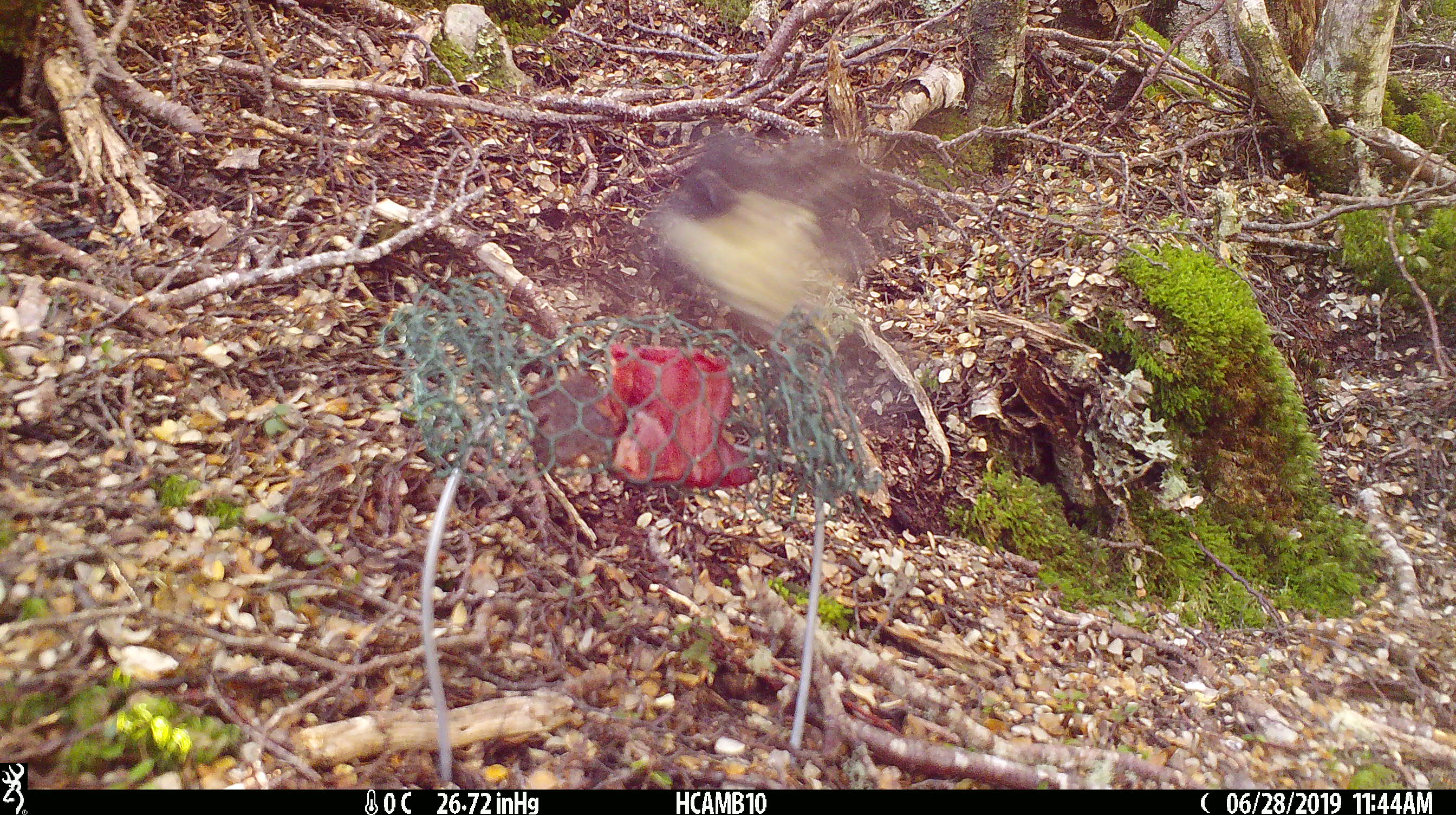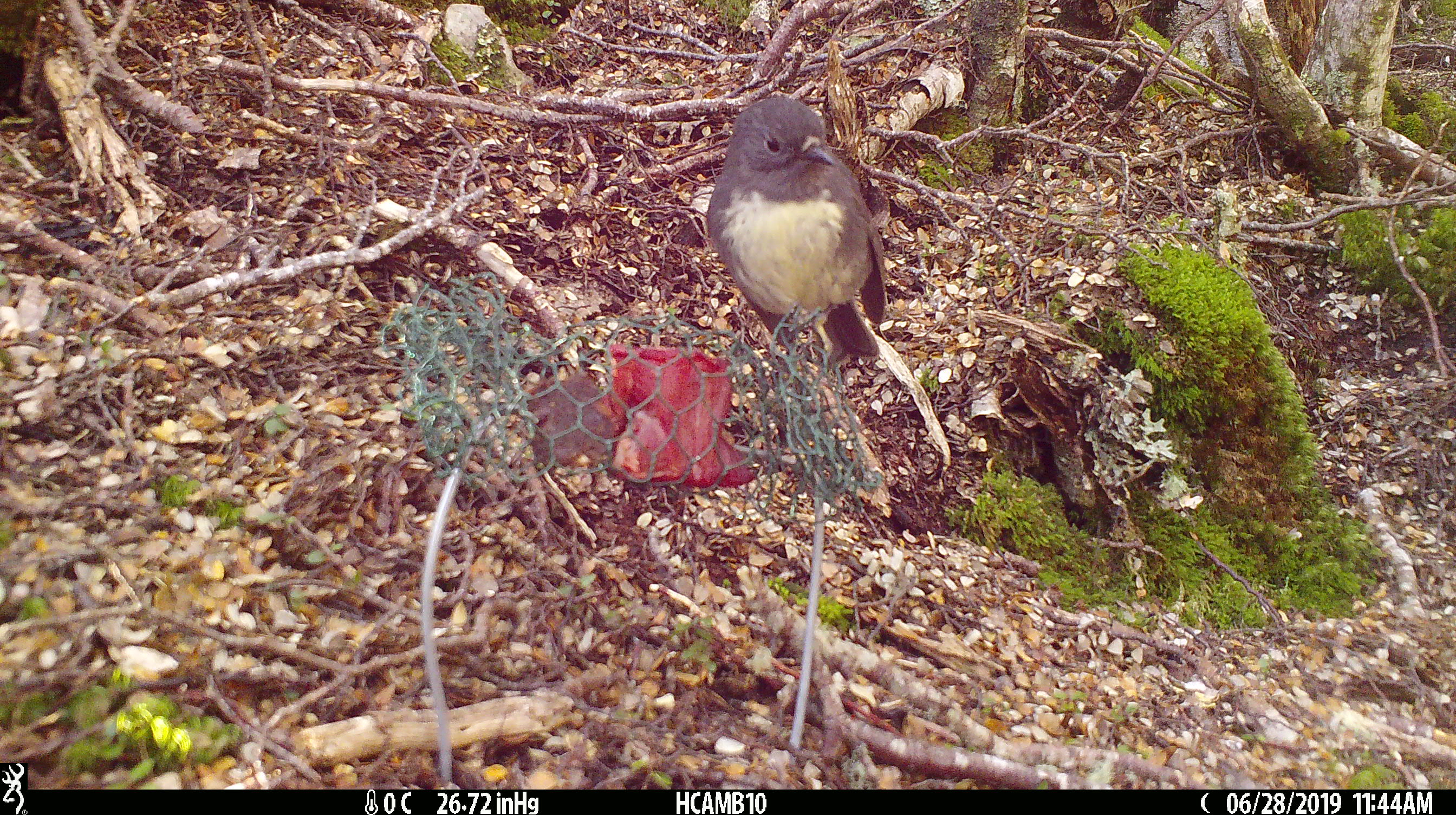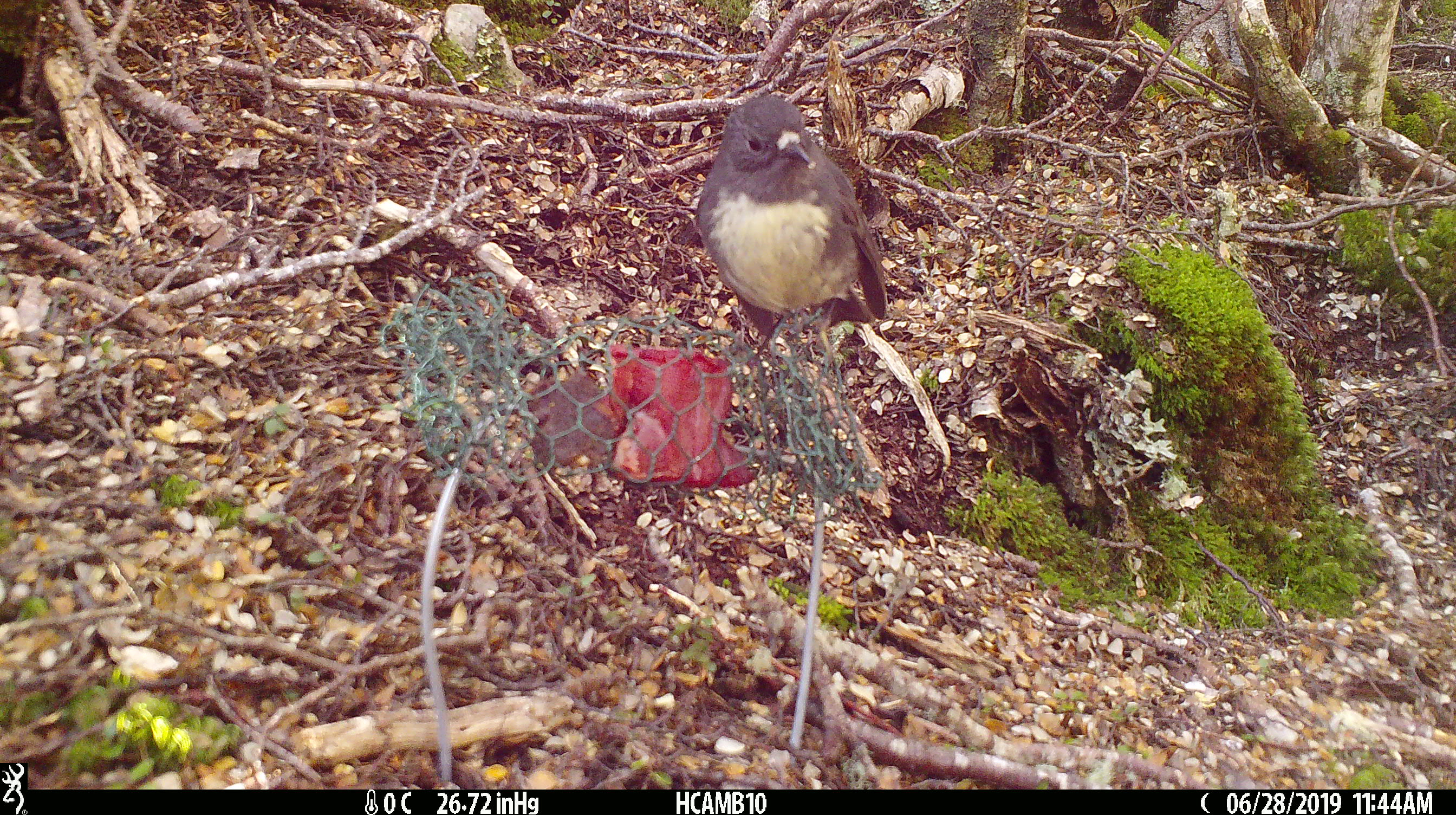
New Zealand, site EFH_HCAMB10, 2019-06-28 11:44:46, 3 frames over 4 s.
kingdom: Animalia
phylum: Chordata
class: Aves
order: Passeriformes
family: Petroicidae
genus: Petroica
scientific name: Petroica australis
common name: new zealand robin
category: robin